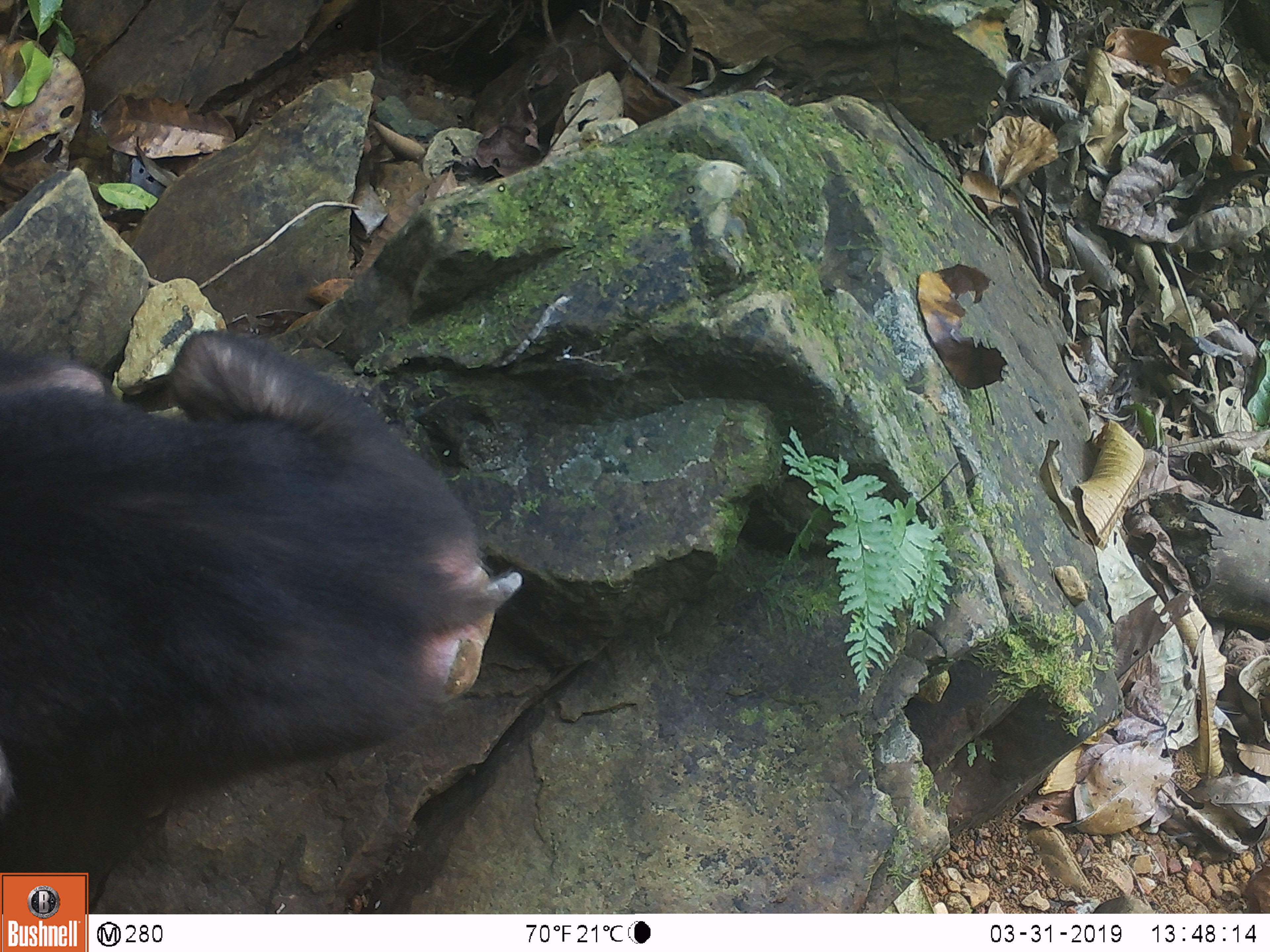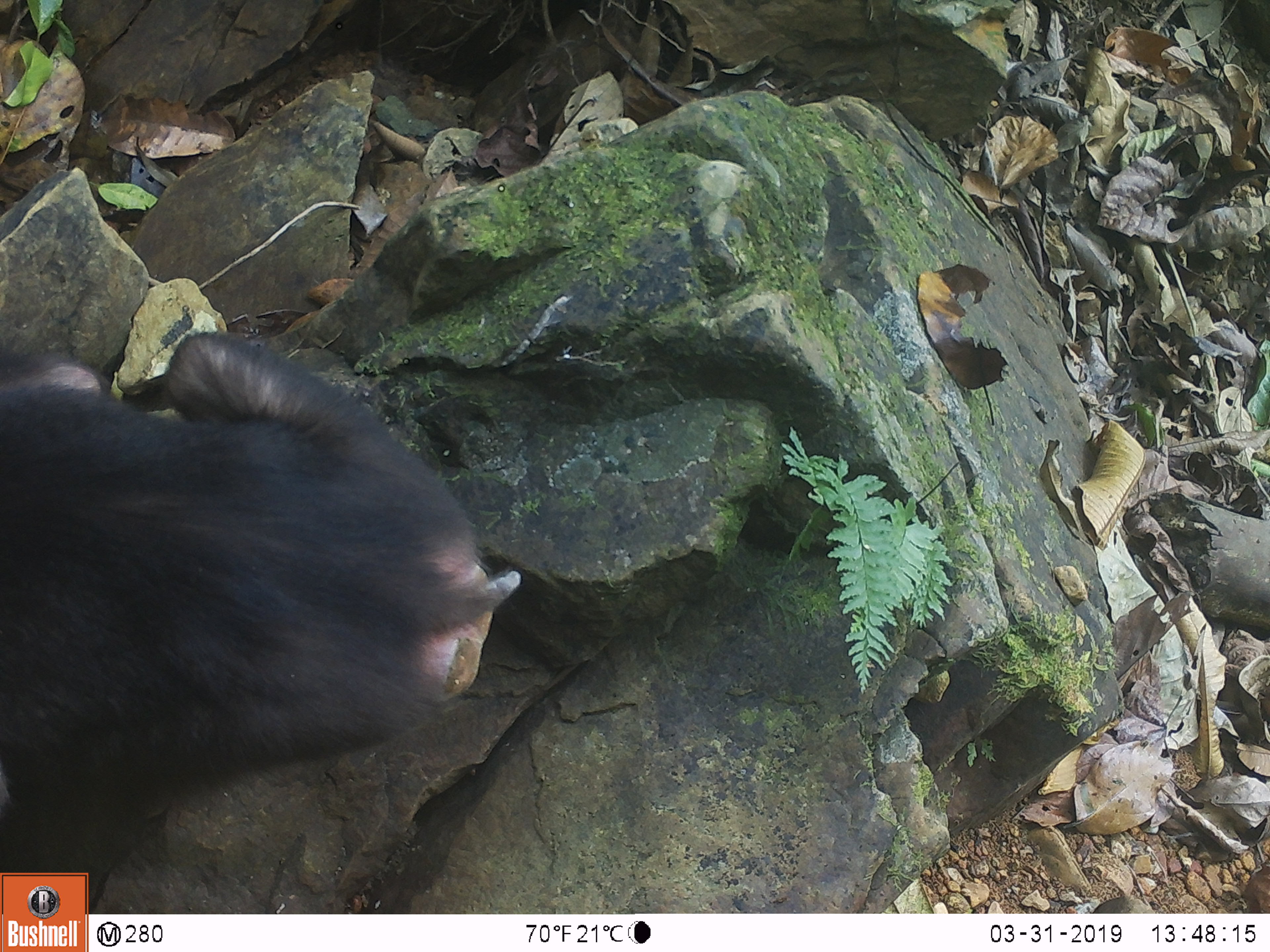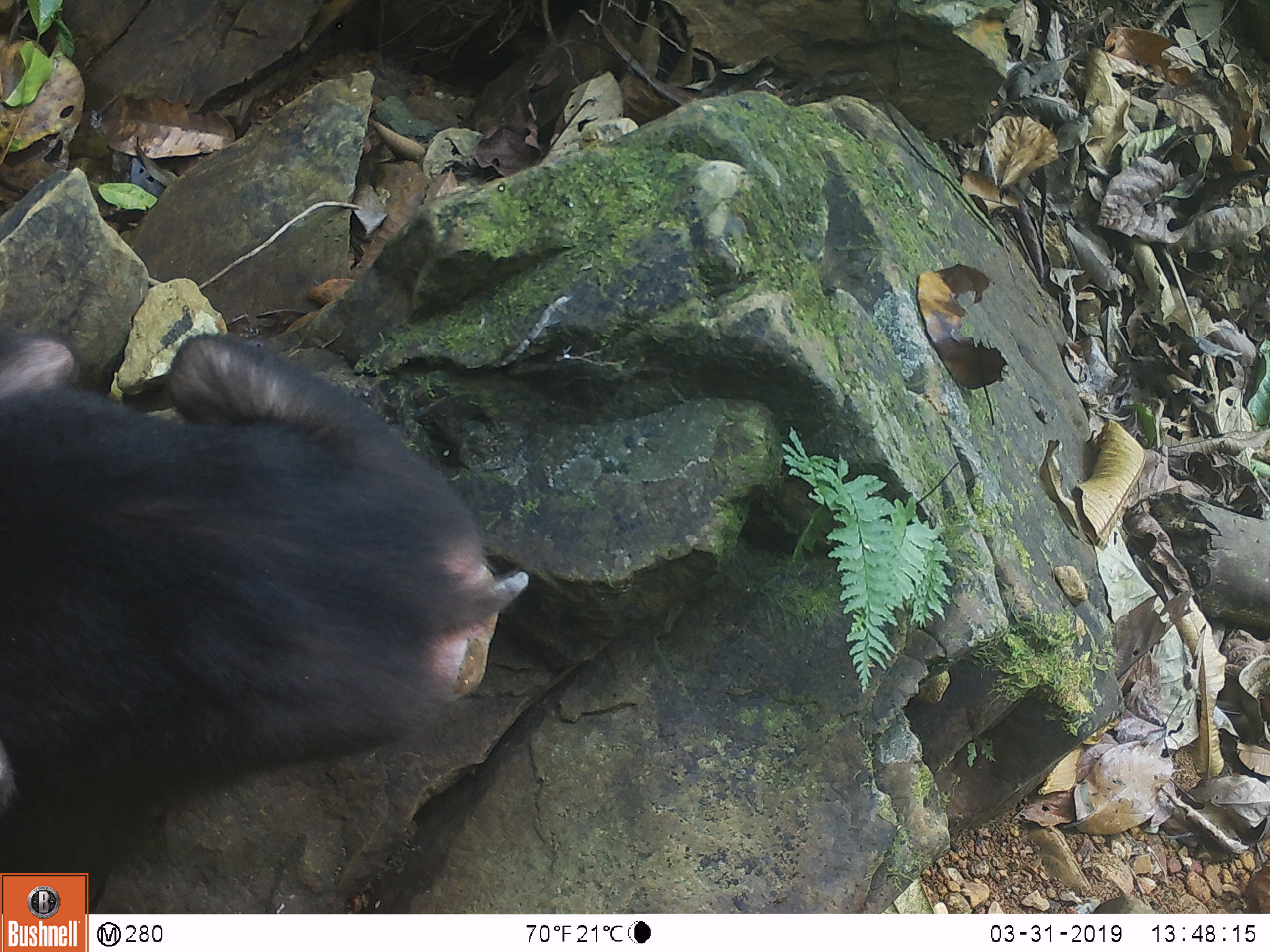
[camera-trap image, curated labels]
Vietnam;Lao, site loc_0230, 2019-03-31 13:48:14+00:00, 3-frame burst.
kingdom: Animalia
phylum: Chordata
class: Mammalia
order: Primates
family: Cercopithecidae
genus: Macaca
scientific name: Macaca arctoides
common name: stump-tailed macaque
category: stump tailed macaque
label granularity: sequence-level